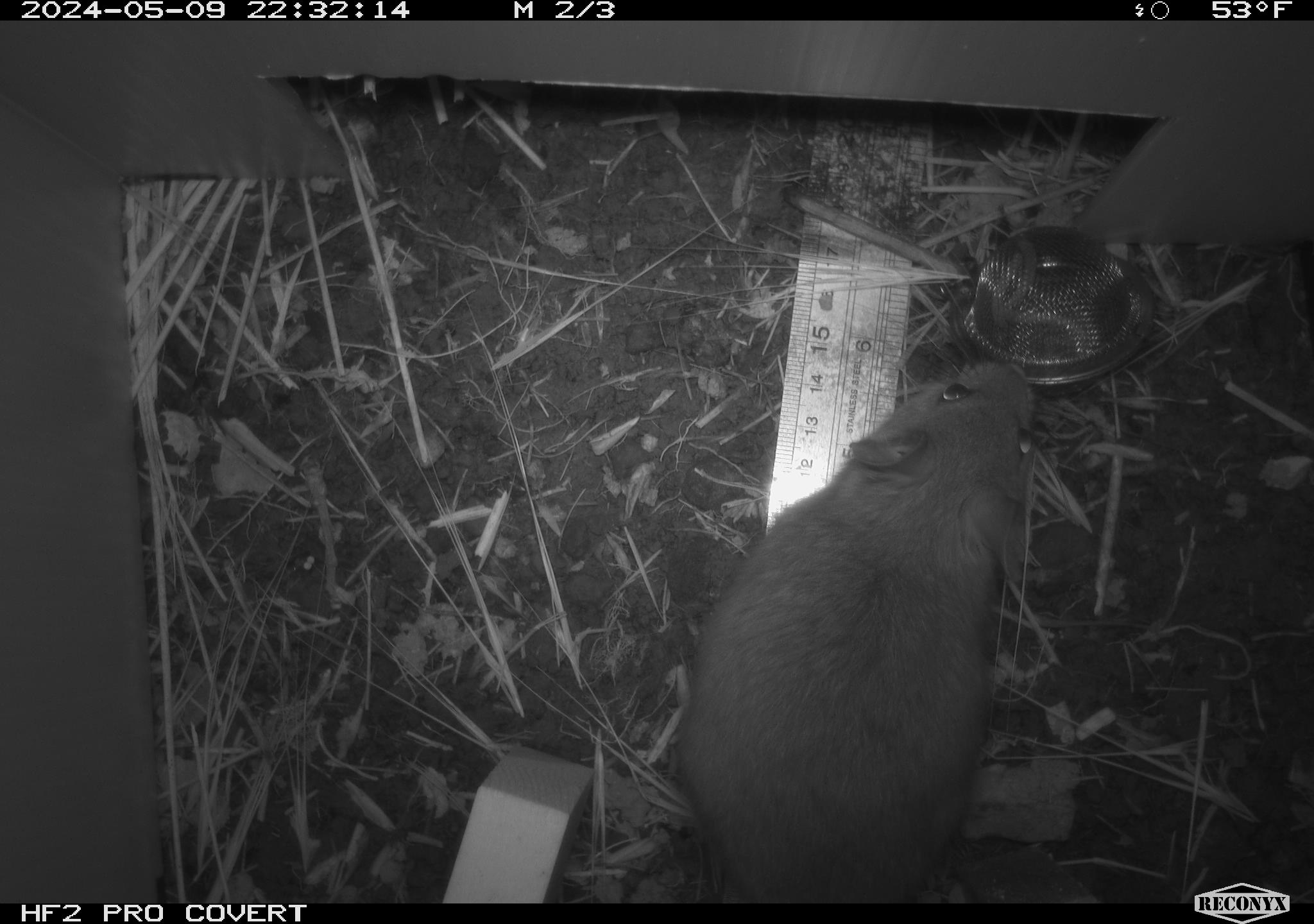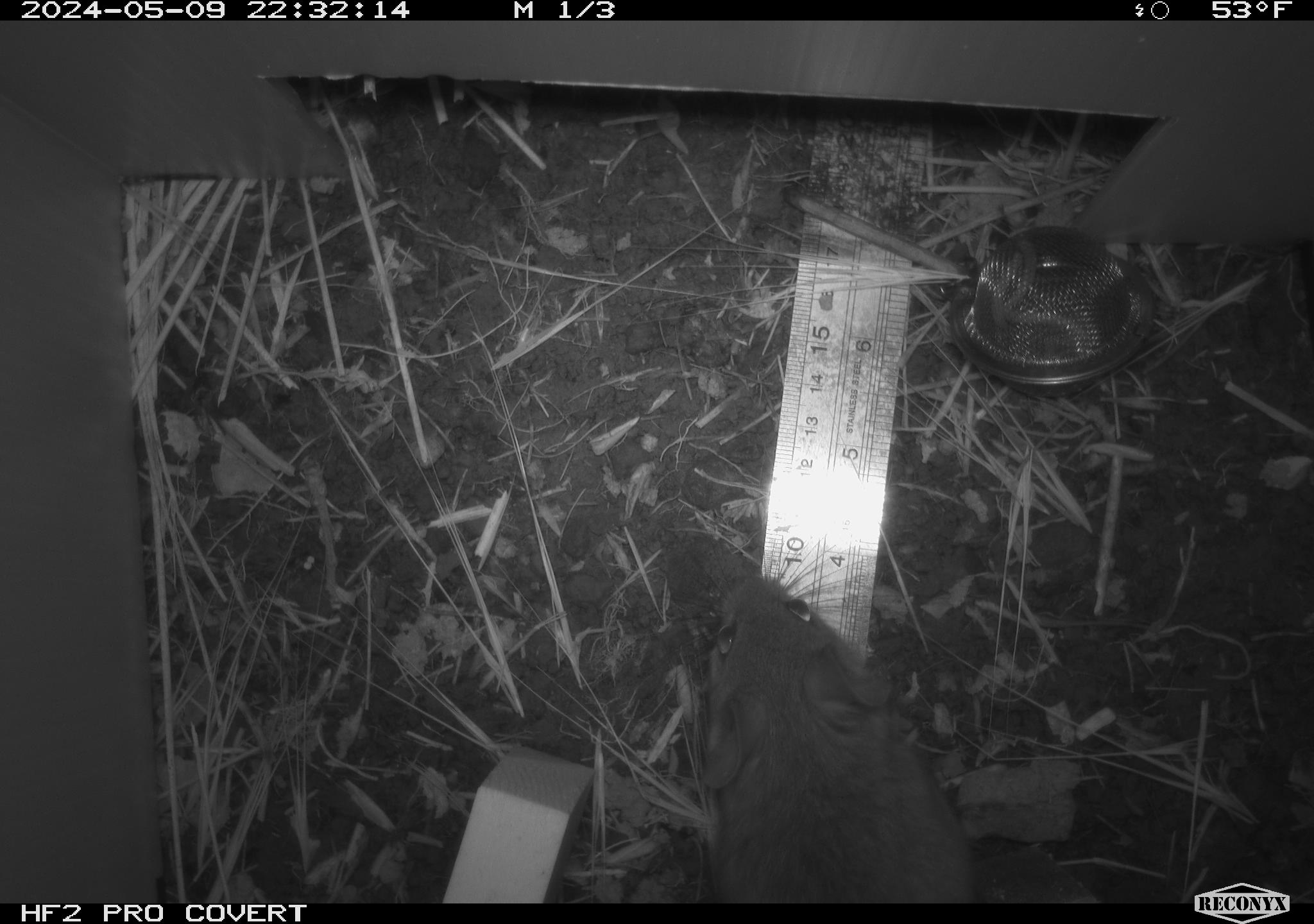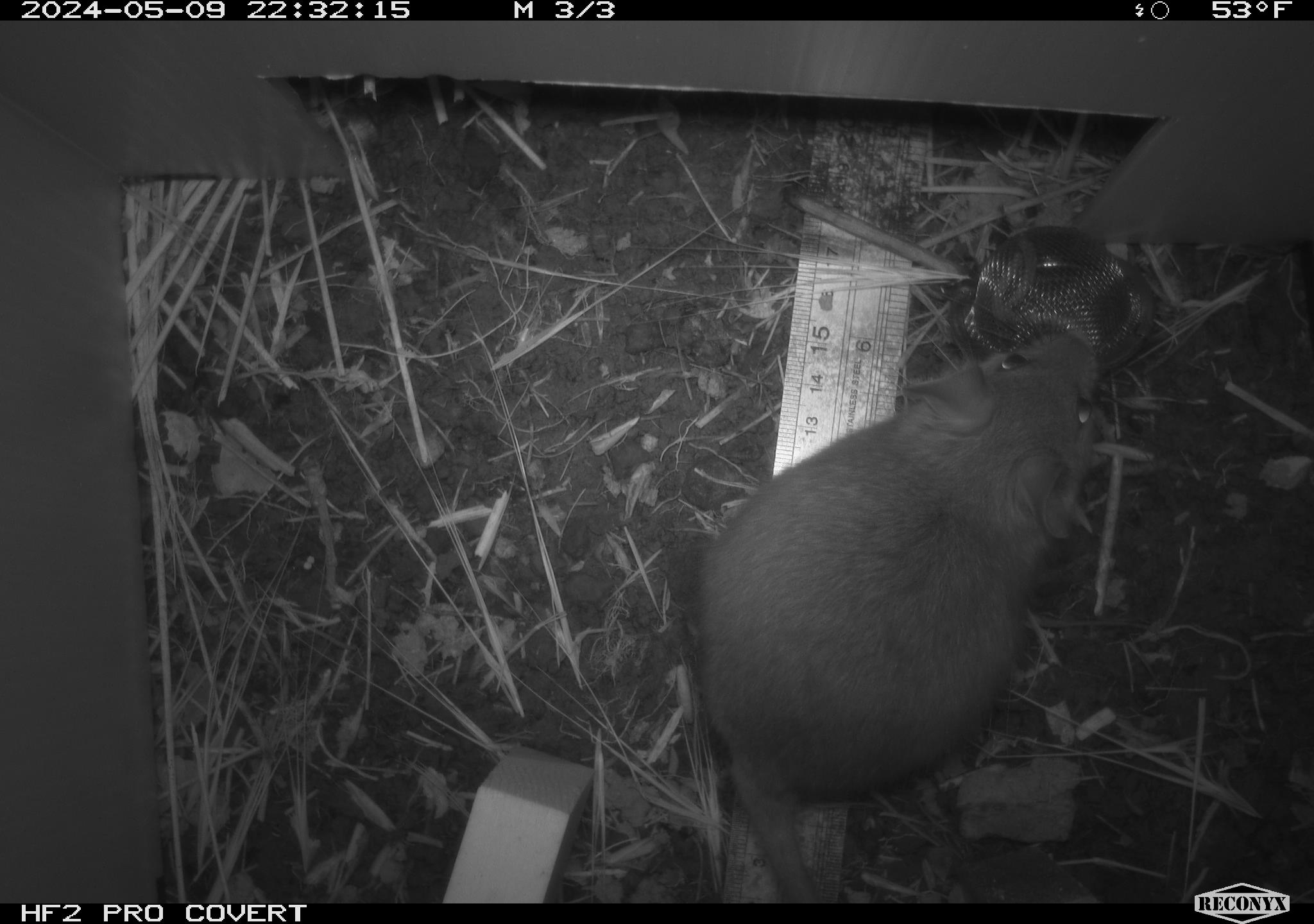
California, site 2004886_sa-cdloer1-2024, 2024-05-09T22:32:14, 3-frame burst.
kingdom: Animalia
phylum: Chordata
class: Mammalia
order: Rodentia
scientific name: Rodentia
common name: woodrat or rat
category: woodrat or rat species